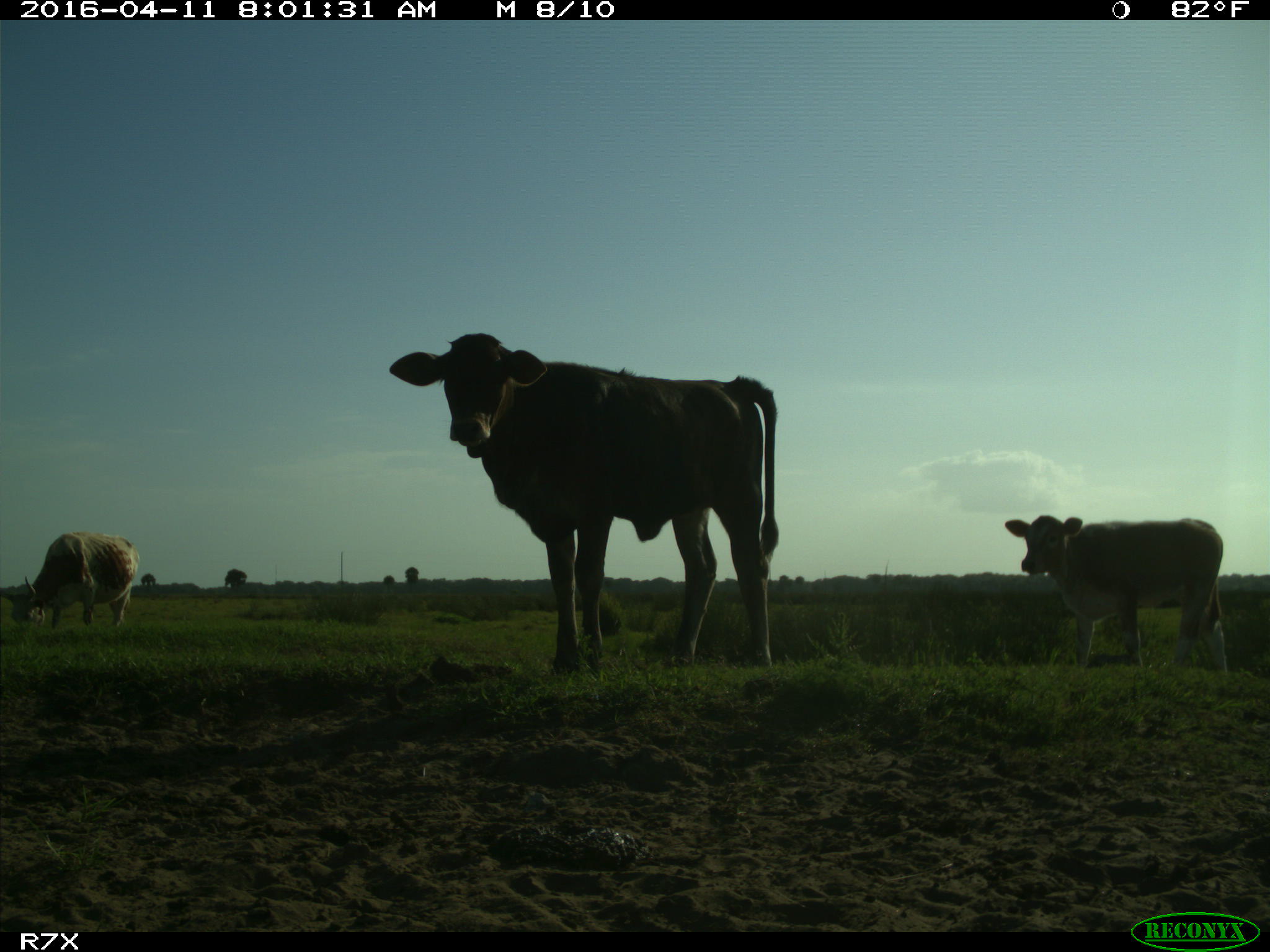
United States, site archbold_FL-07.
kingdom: Animalia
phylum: Chordata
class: Mammalia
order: Artiodactyla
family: Bovidae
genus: Bos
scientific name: Bos taurus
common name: domestic cow